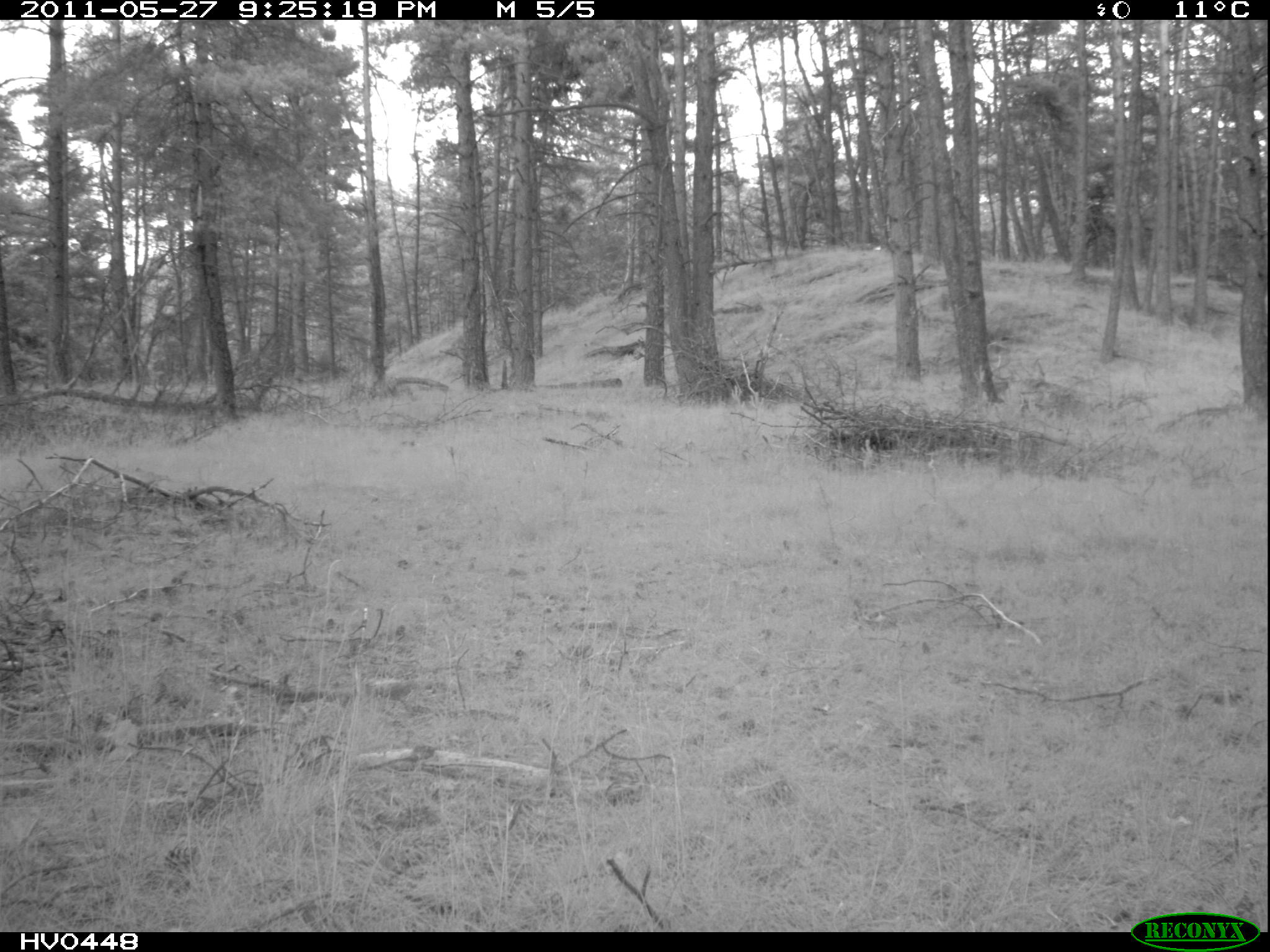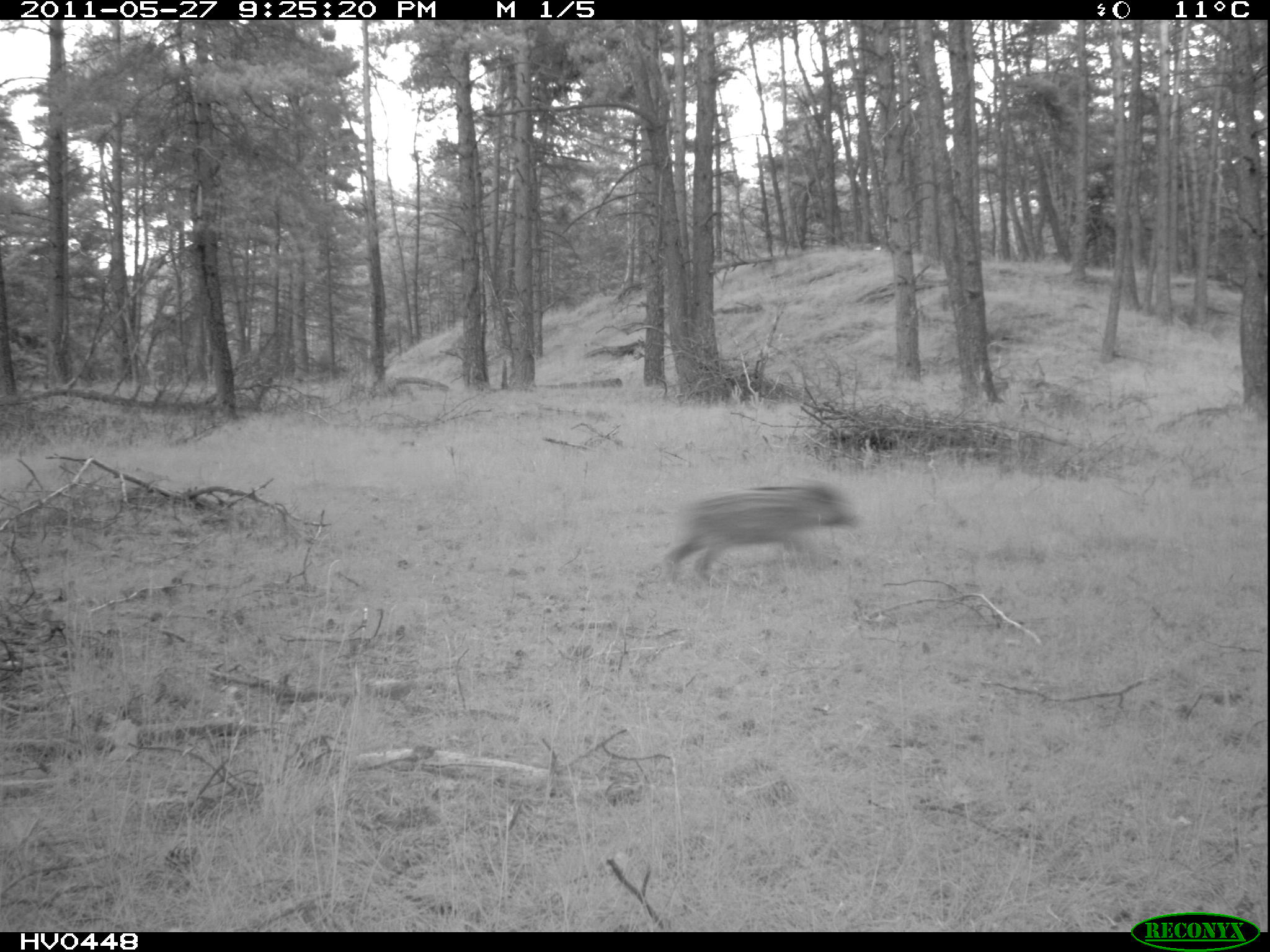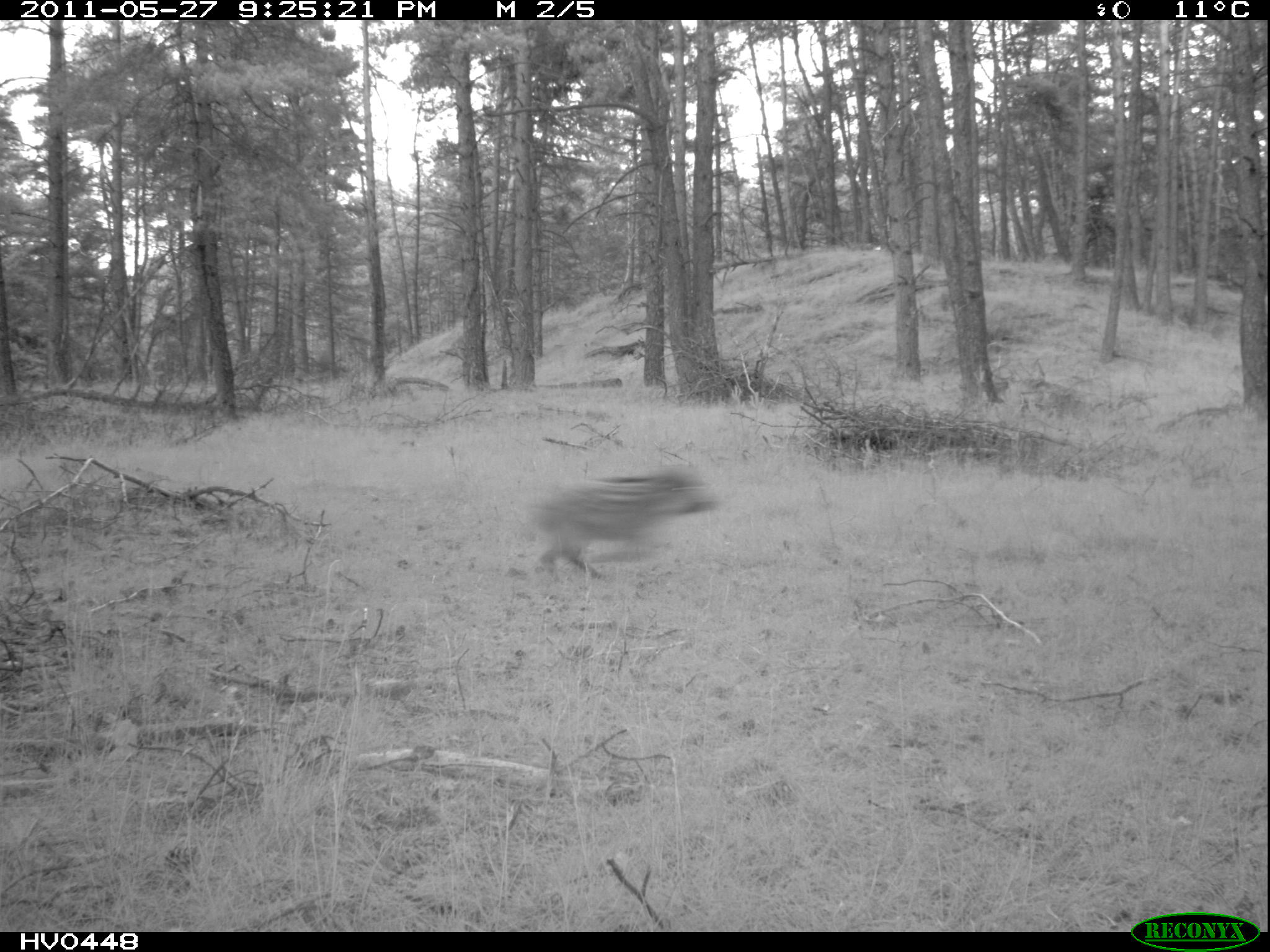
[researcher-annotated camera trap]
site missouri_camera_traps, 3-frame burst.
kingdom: Animalia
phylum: Chordata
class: Mammalia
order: Artiodactyla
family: Suidae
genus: Sus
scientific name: Sus scrofa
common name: wild boar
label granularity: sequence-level